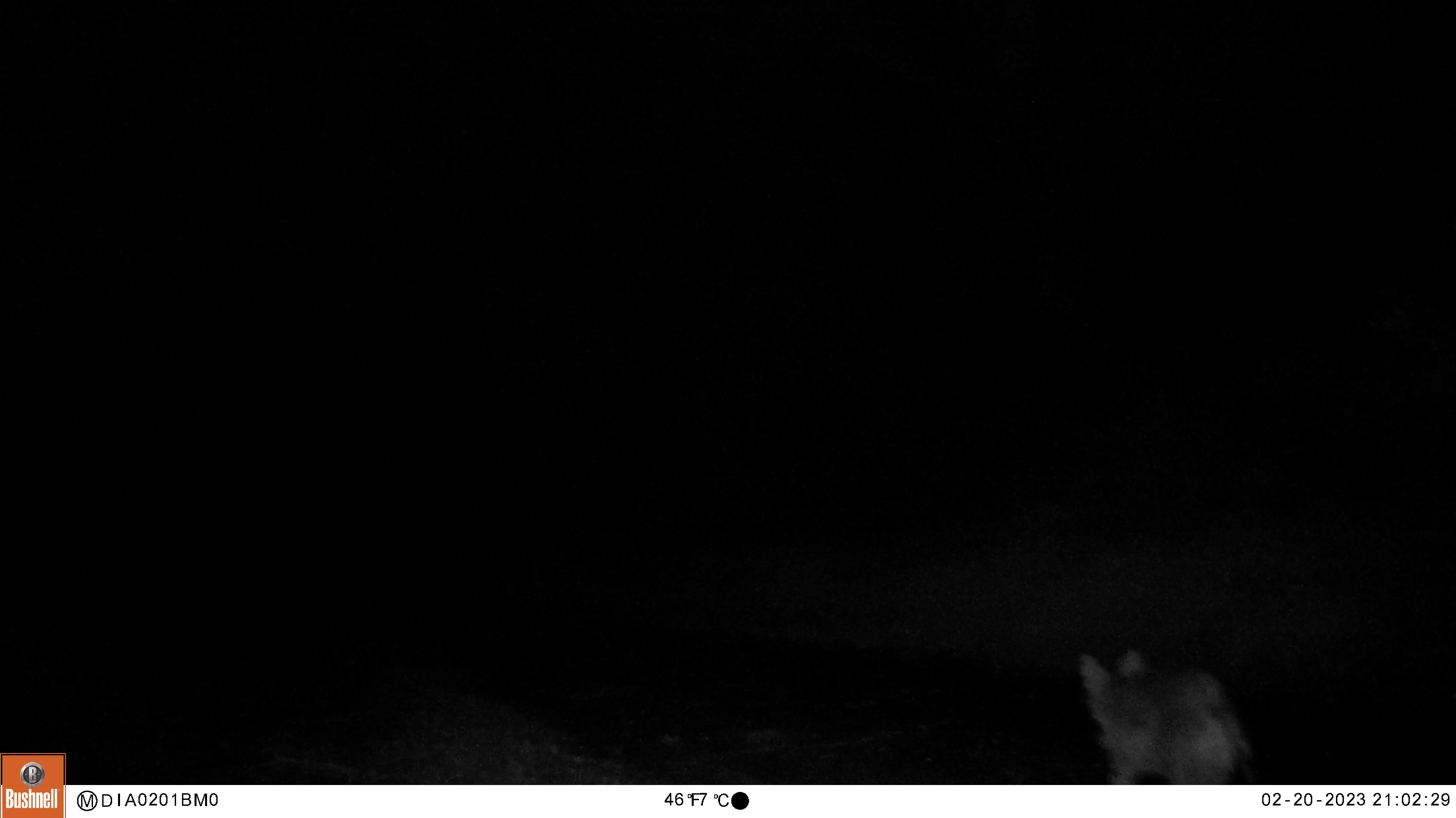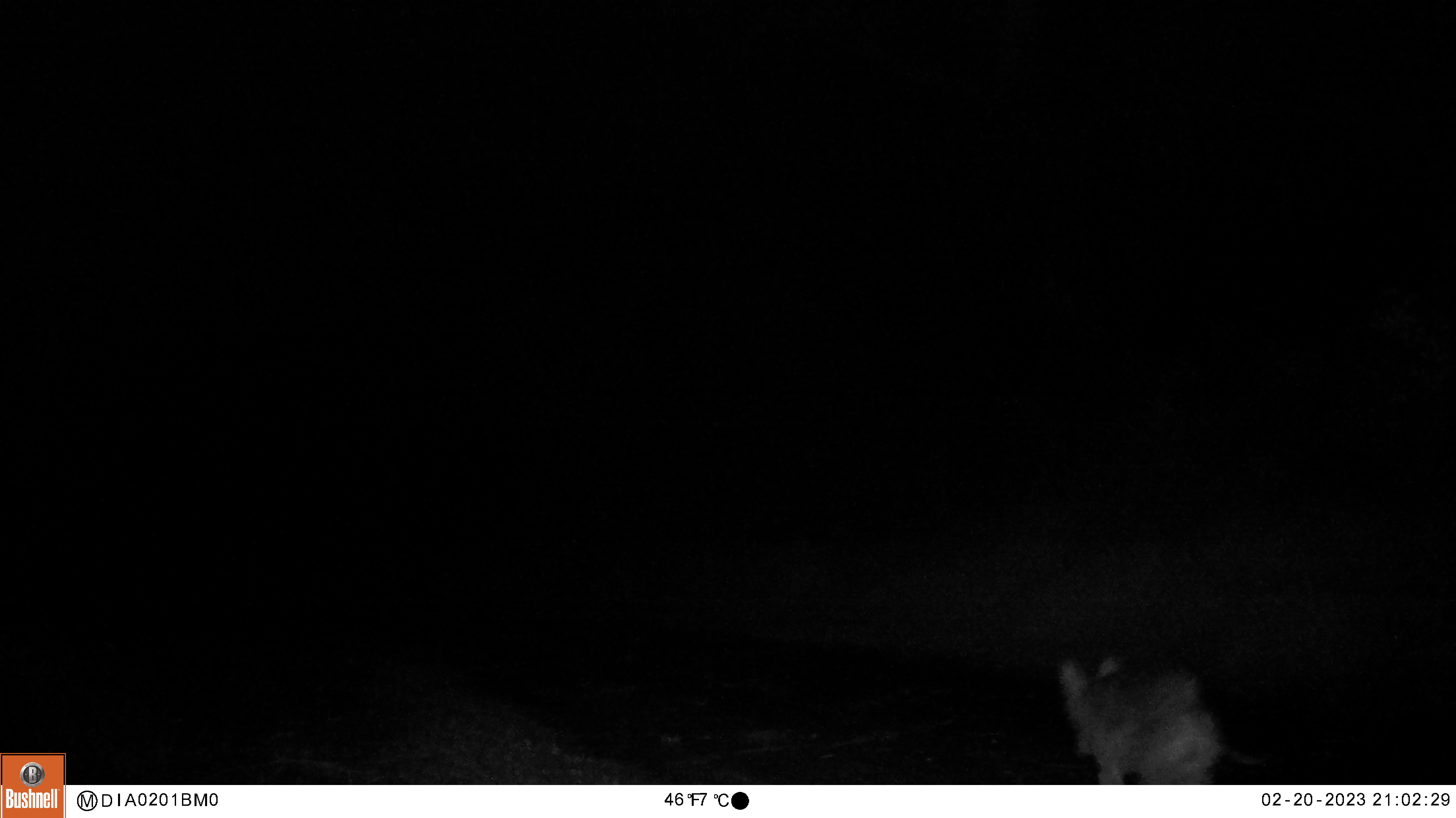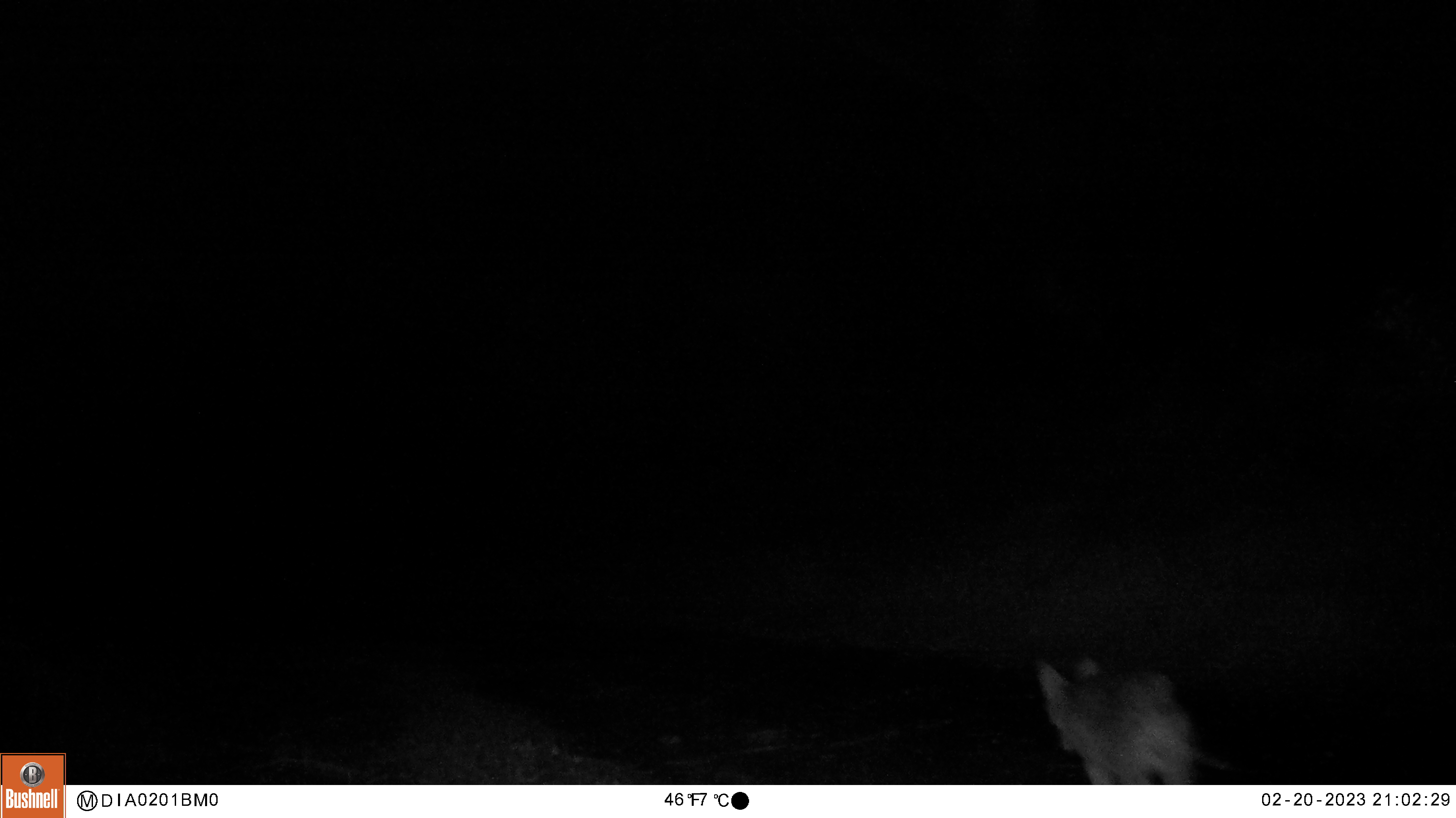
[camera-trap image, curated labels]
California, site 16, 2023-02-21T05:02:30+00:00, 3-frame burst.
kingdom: Animalia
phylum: Chordata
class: Mammalia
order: Carnivora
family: Canidae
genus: Canis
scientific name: Canis latrans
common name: coyote